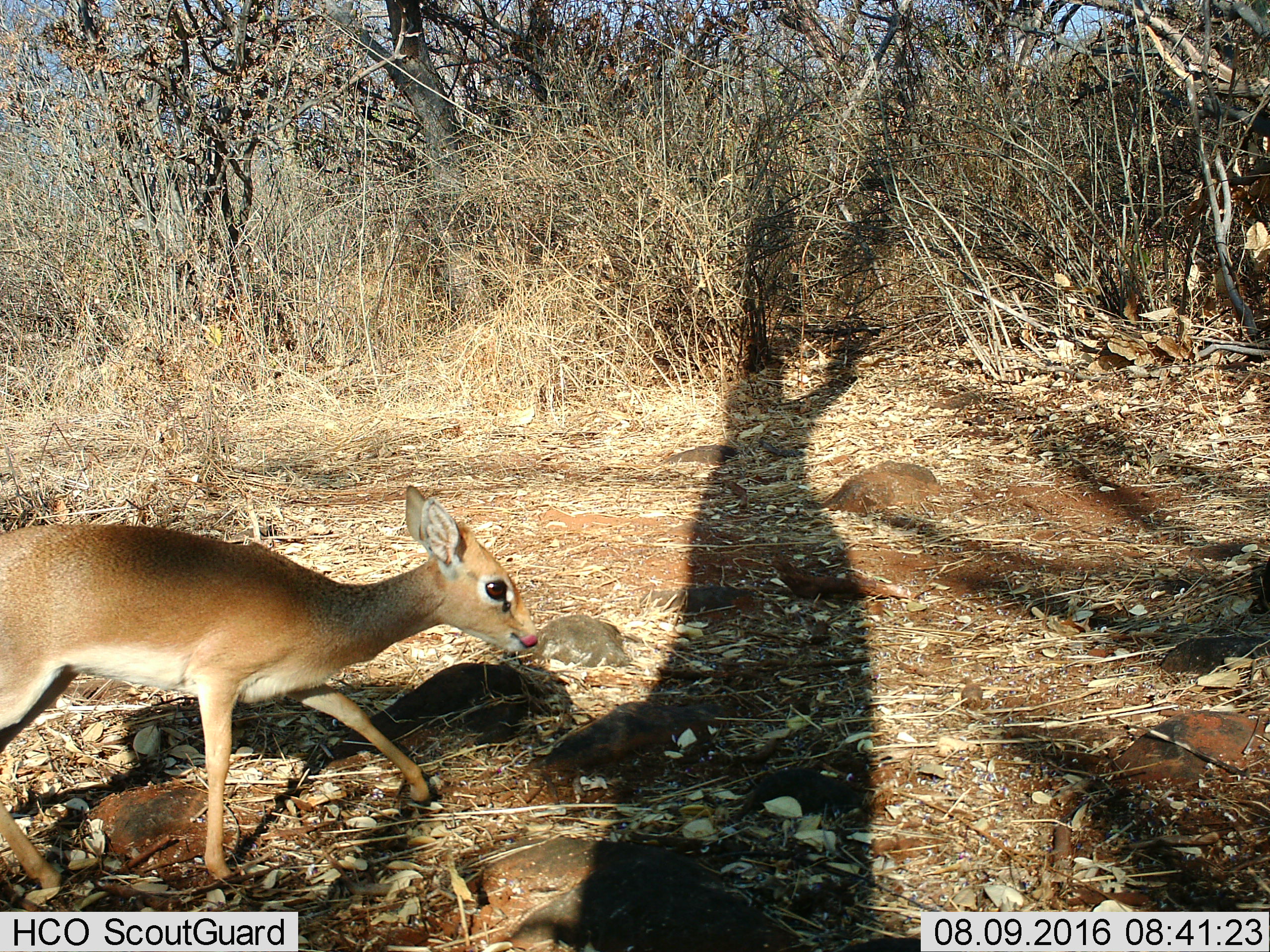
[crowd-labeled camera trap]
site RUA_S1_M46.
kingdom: Animalia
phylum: Chordata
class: Mammalia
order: Artiodactyla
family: Bovidae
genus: Madoqua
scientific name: Madoqua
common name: dik-dik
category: dikdik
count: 1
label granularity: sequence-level